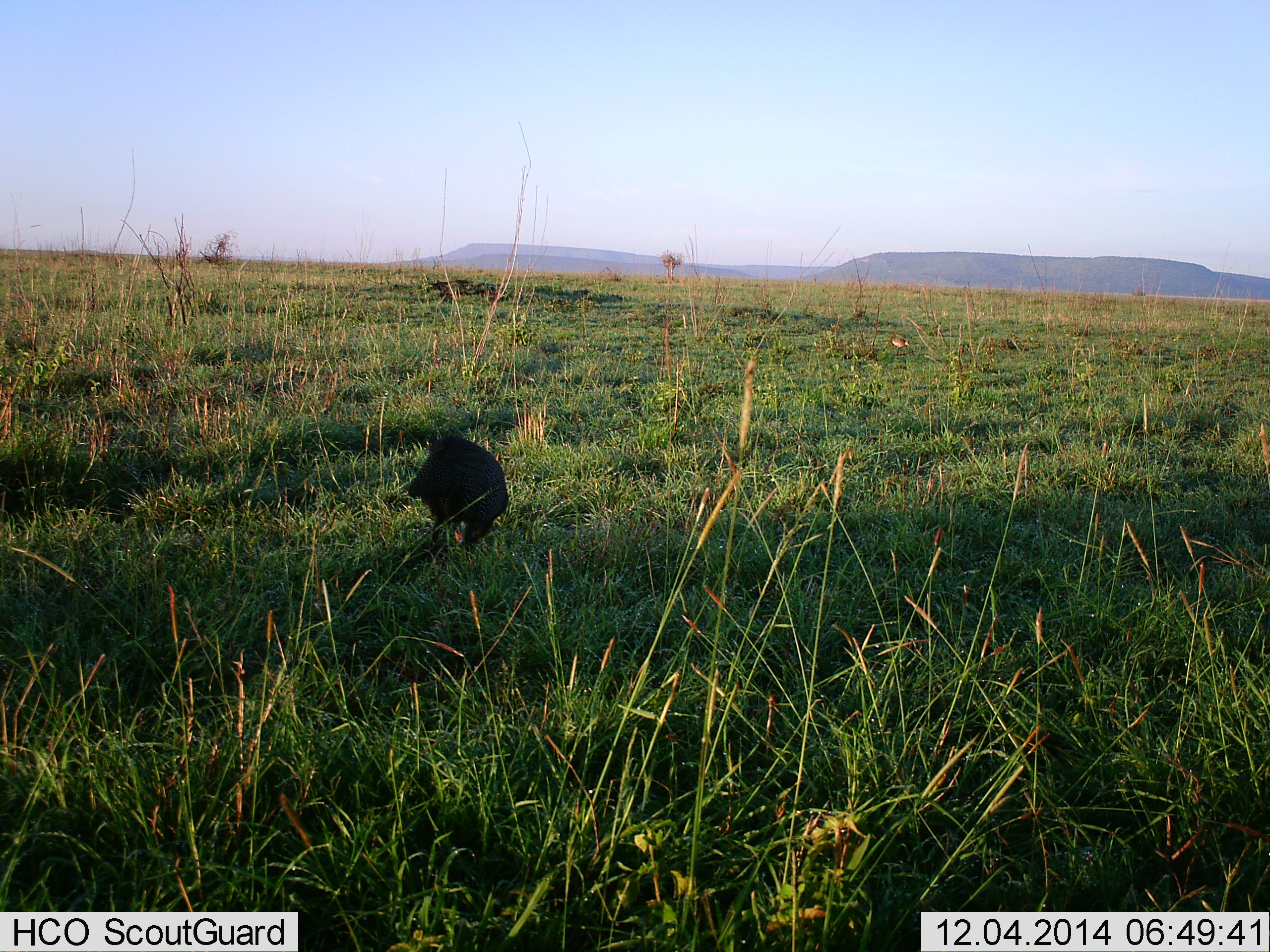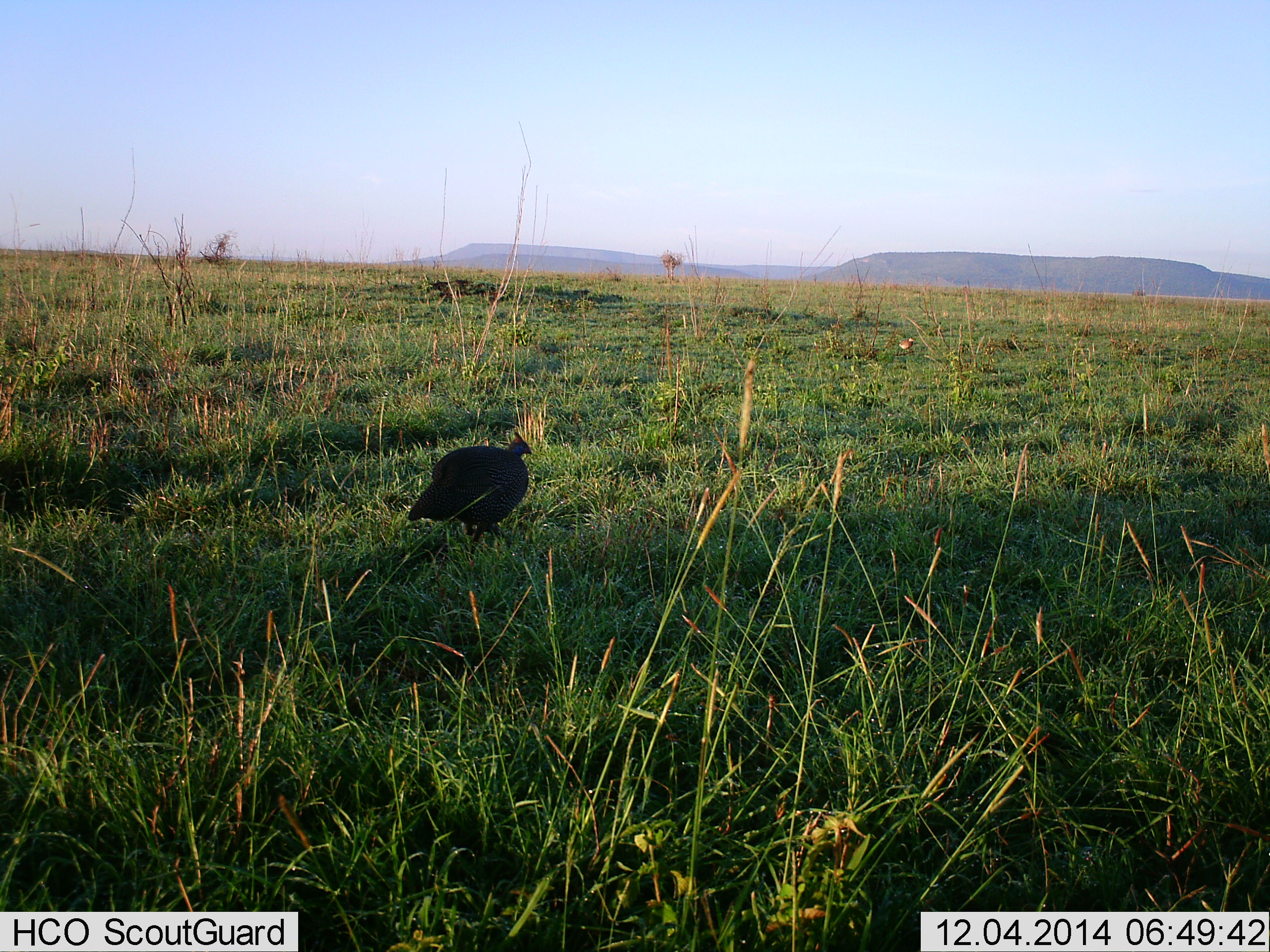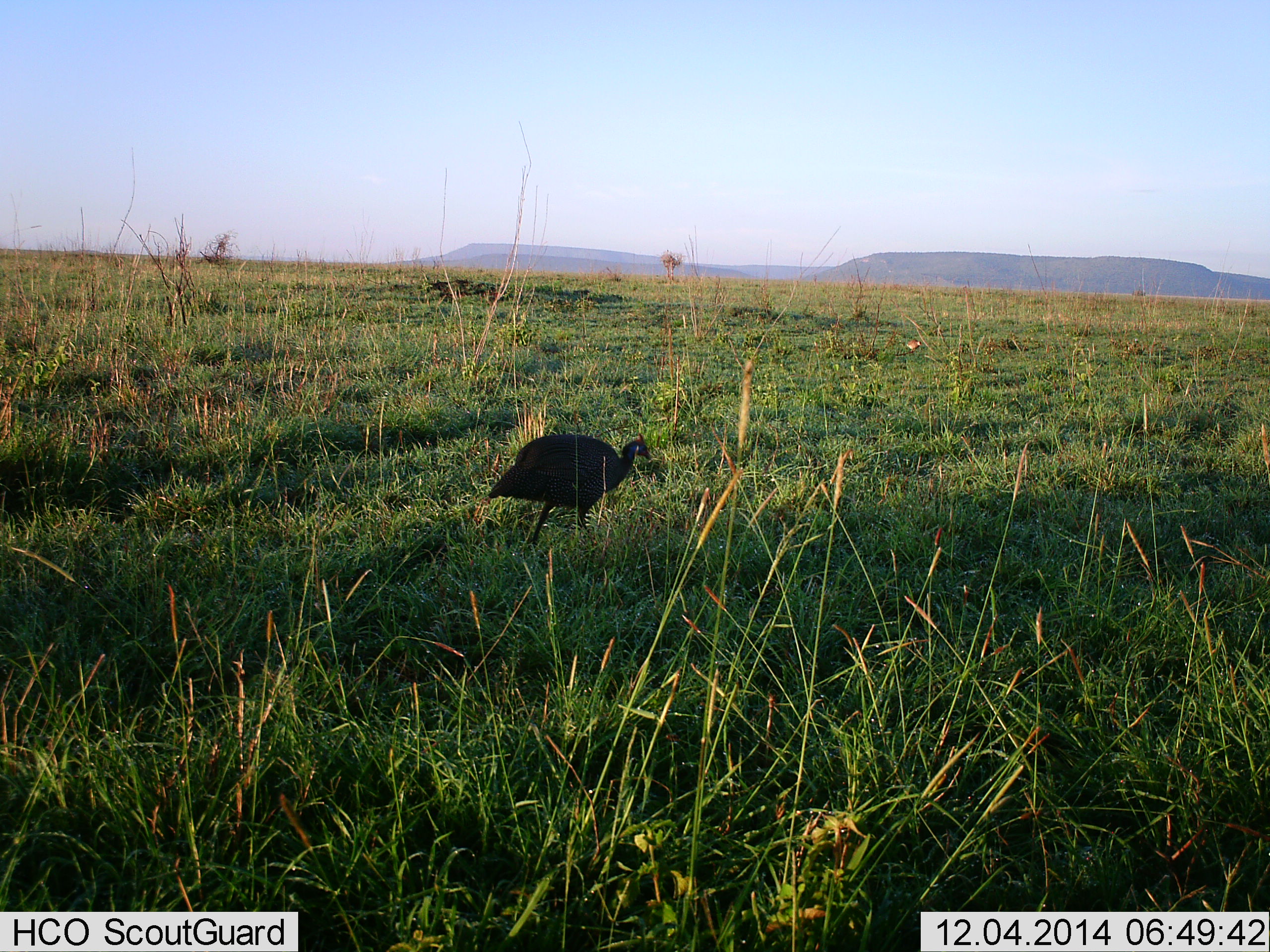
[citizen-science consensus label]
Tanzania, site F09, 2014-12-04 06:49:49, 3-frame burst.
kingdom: Animalia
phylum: Chordata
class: Aves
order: Galliformes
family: Numididae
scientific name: Numididae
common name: guinea fowl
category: guineafowl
Guineafowl (guinea fowl) (Numididae), count 1. Behavior (volunteer vote fractions): standing 8%, resting 0%, moving 92%, interacting 0%. Young present (vote fraction): 0%. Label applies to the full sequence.